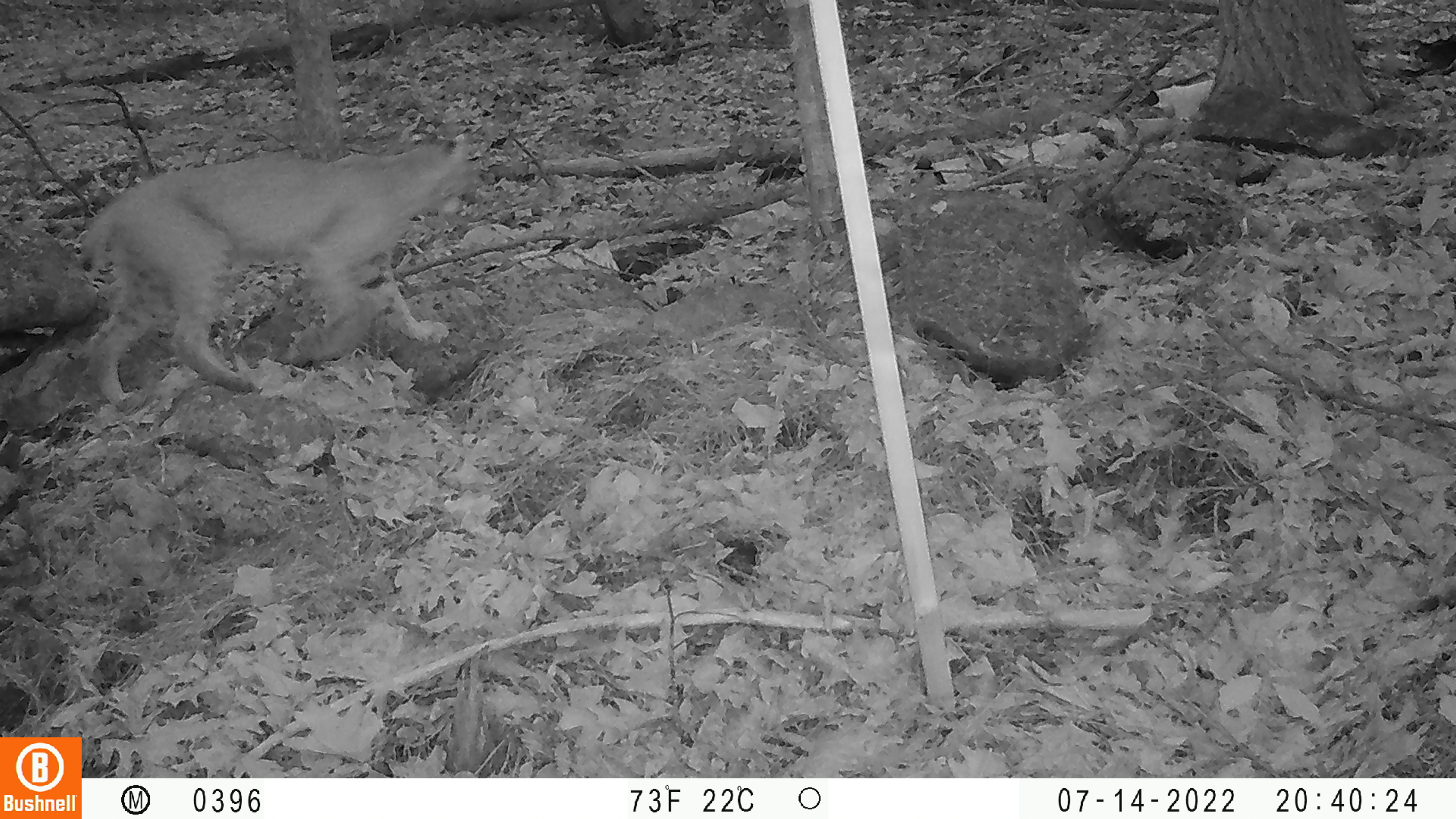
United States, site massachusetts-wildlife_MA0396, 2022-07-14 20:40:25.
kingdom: Animalia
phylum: Chordata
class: Mammalia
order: Carnivora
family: Felidae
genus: Lynx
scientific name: Lynx rufus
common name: bobcat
Bobcat (Lynx rufus).